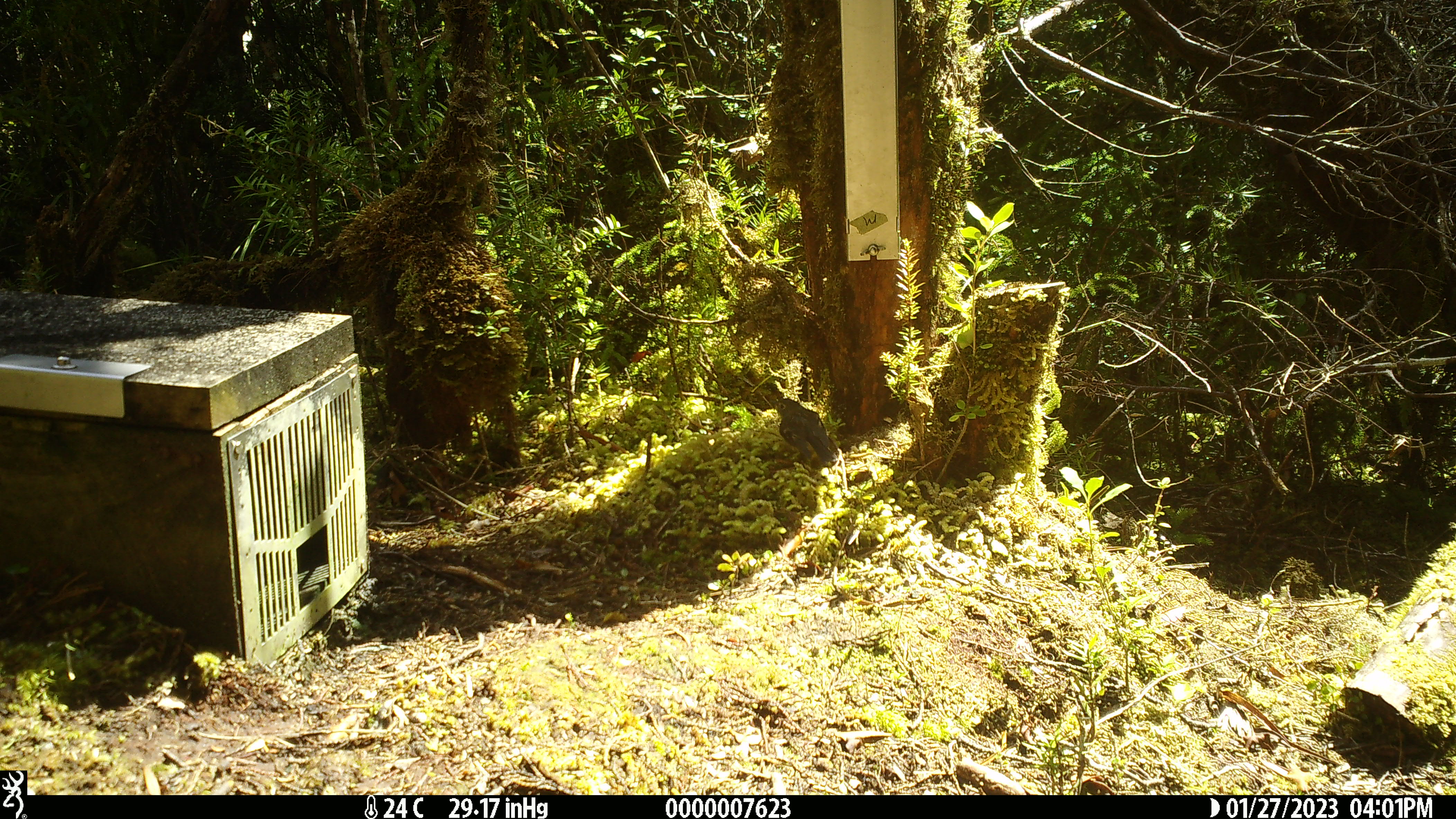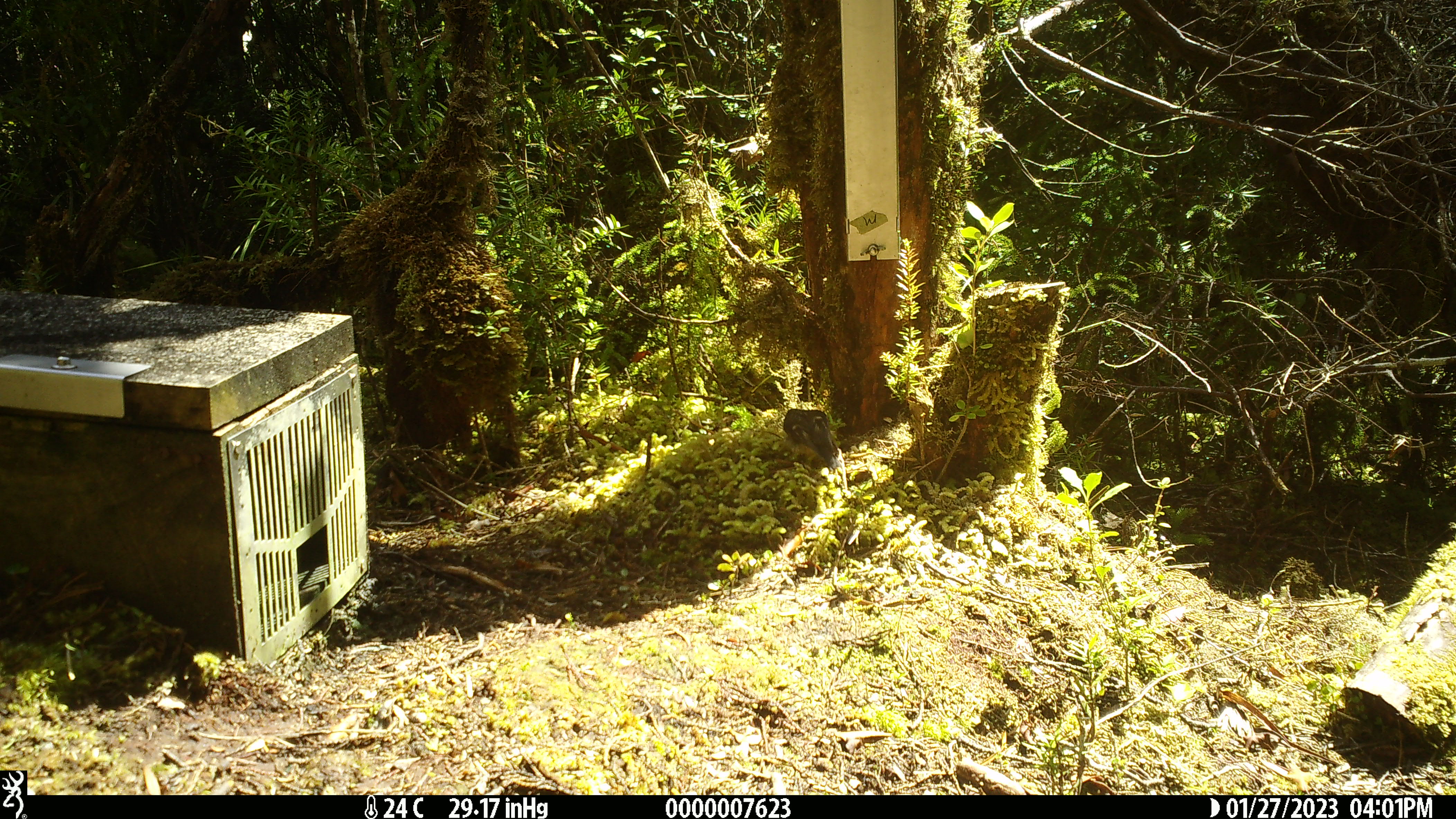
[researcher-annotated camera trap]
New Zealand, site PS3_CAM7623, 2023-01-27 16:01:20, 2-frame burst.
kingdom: Animalia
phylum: Chordata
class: Aves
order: Passeriformes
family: Petroicidae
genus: Petroica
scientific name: Petroica macrocephala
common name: tomtit